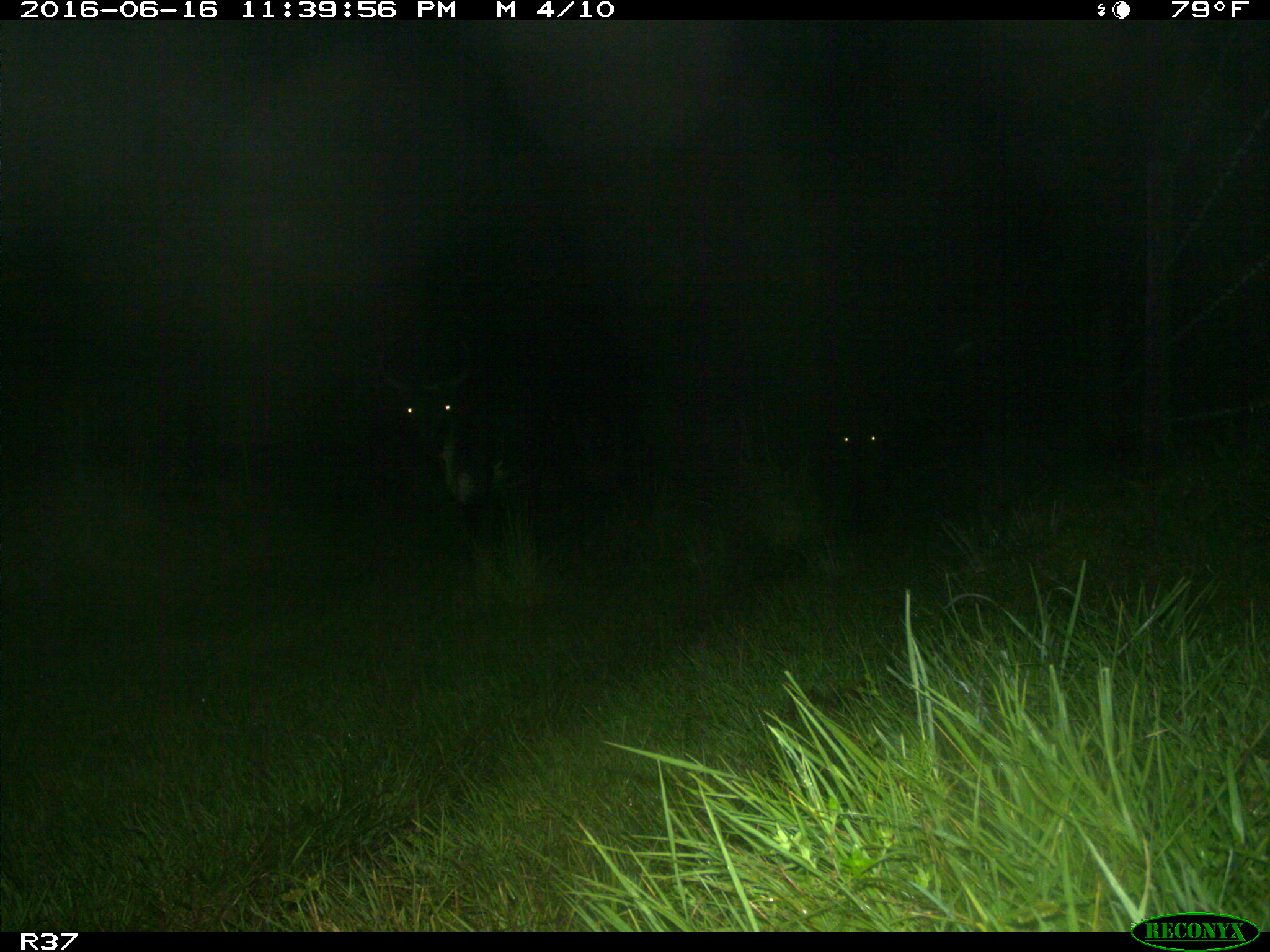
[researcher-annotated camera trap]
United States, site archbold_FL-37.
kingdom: Animalia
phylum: Chordata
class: Mammalia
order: Artiodactyla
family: Bovidae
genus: Bos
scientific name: Bos taurus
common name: domestic cow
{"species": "Bos taurus (domestic cow)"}